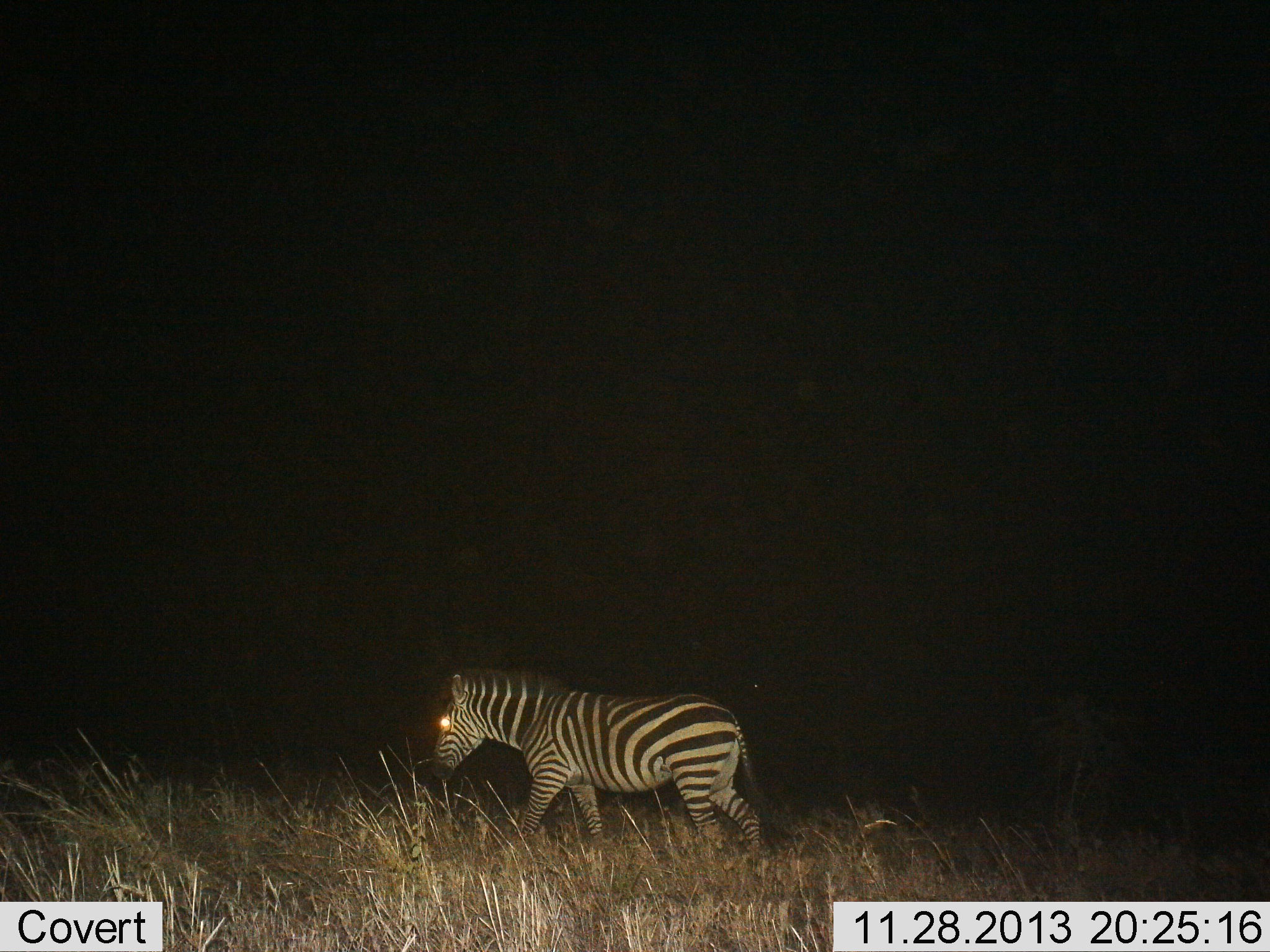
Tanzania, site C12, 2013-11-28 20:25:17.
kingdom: Animalia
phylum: Chordata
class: Mammalia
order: Perissodactyla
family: Equidae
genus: Equus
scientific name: Equus quagga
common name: plains zebra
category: zebra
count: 1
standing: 10%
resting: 0%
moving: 90%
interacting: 0%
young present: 0%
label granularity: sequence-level